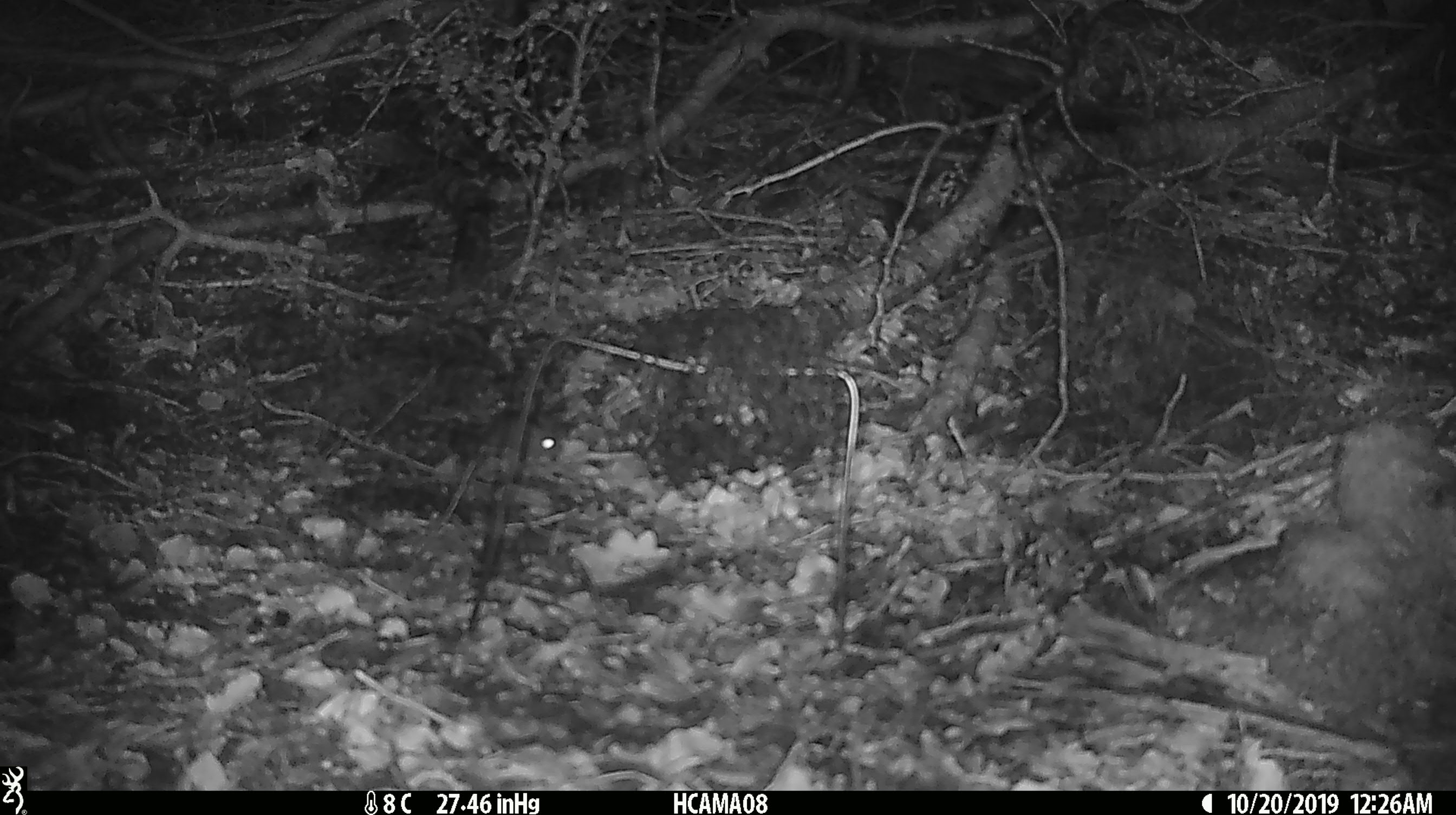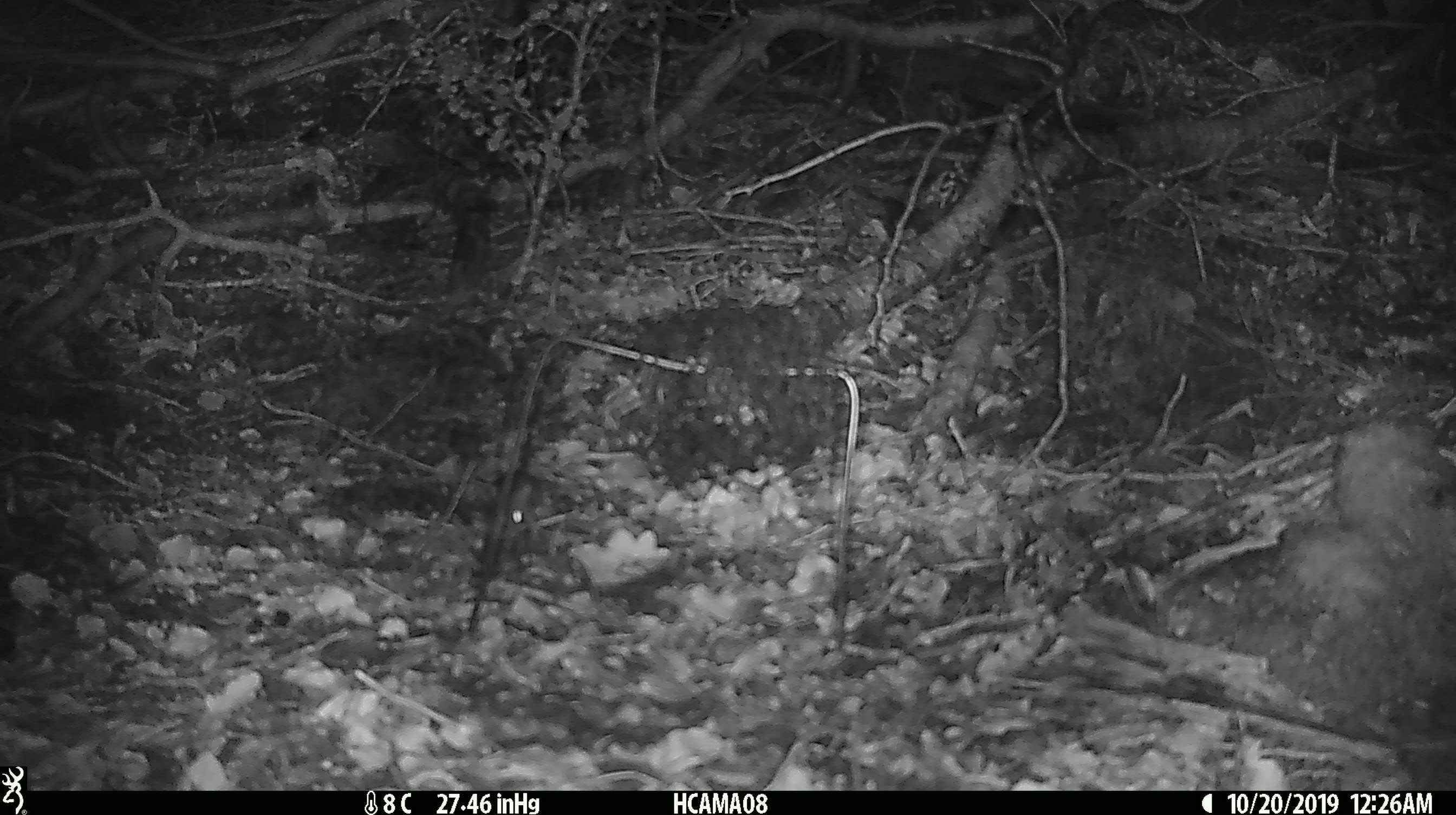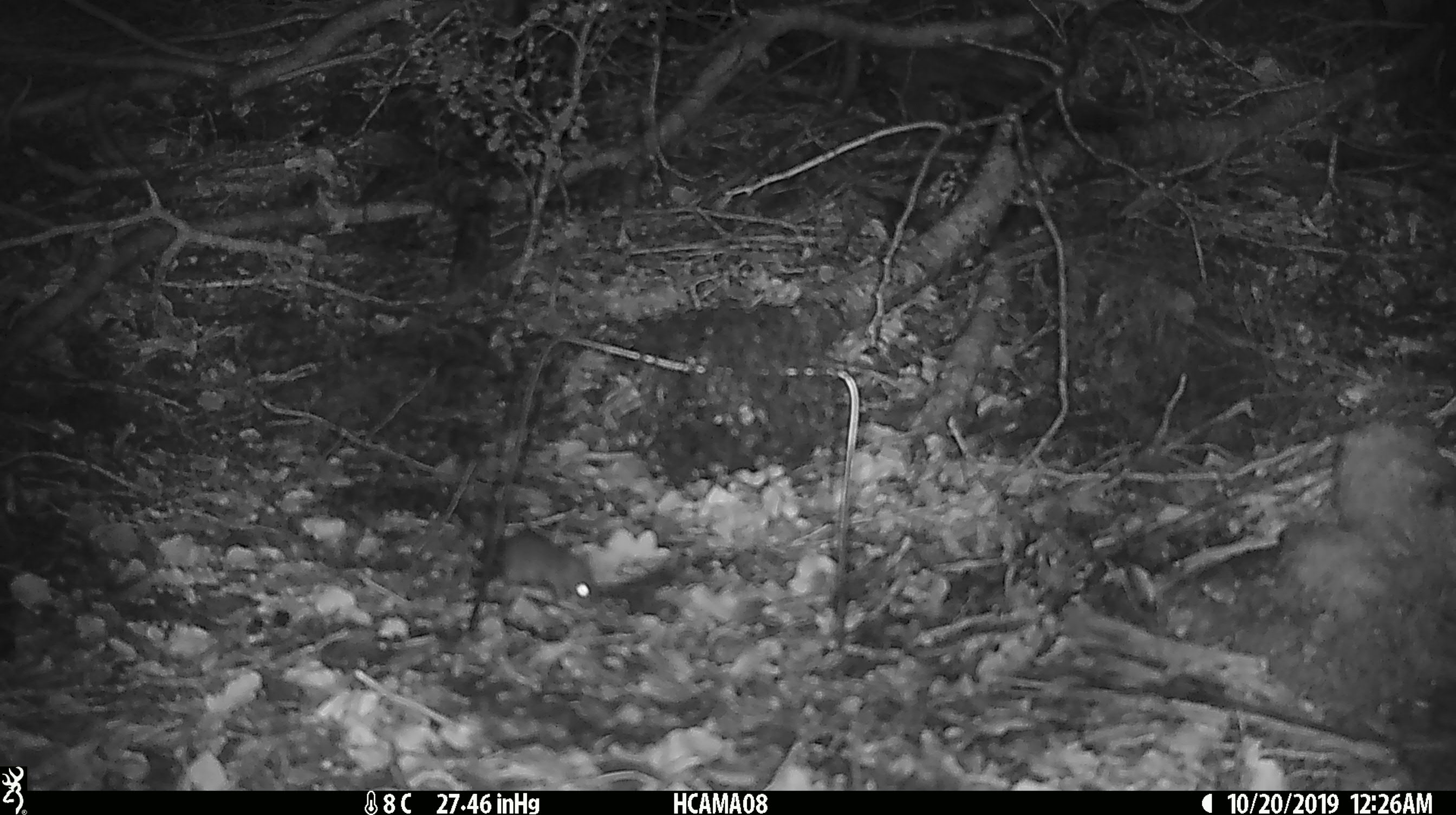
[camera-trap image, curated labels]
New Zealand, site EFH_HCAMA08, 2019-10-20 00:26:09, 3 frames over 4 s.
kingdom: Animalia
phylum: Chordata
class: Mammalia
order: Rodentia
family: Muridae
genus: Mus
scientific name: Mus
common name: mouse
Mouse (Mus).